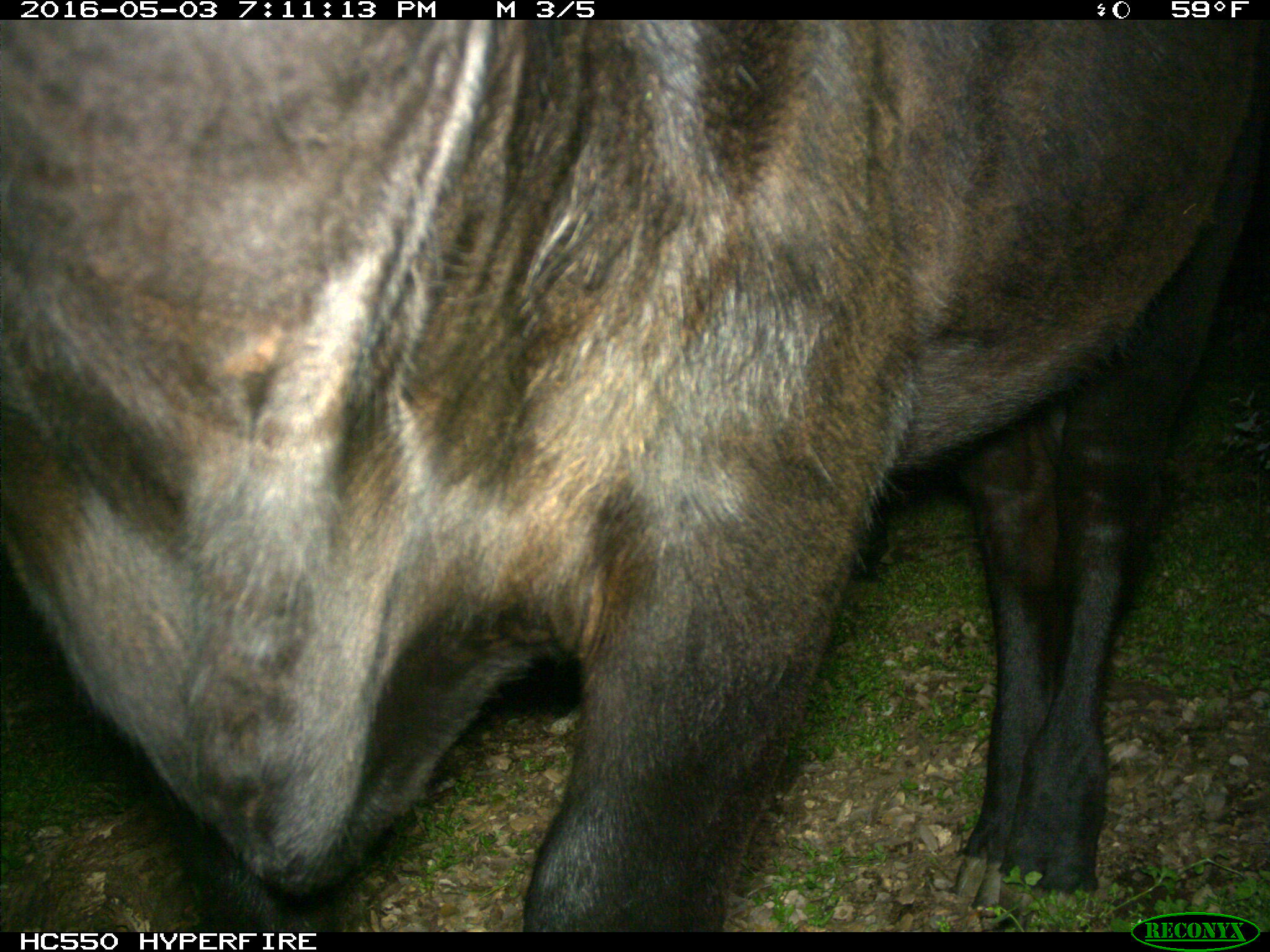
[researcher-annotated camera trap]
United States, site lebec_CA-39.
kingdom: Animalia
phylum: Chordata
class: Mammalia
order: Artiodactyla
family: Bovidae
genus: Bos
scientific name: Bos taurus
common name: domestic cow